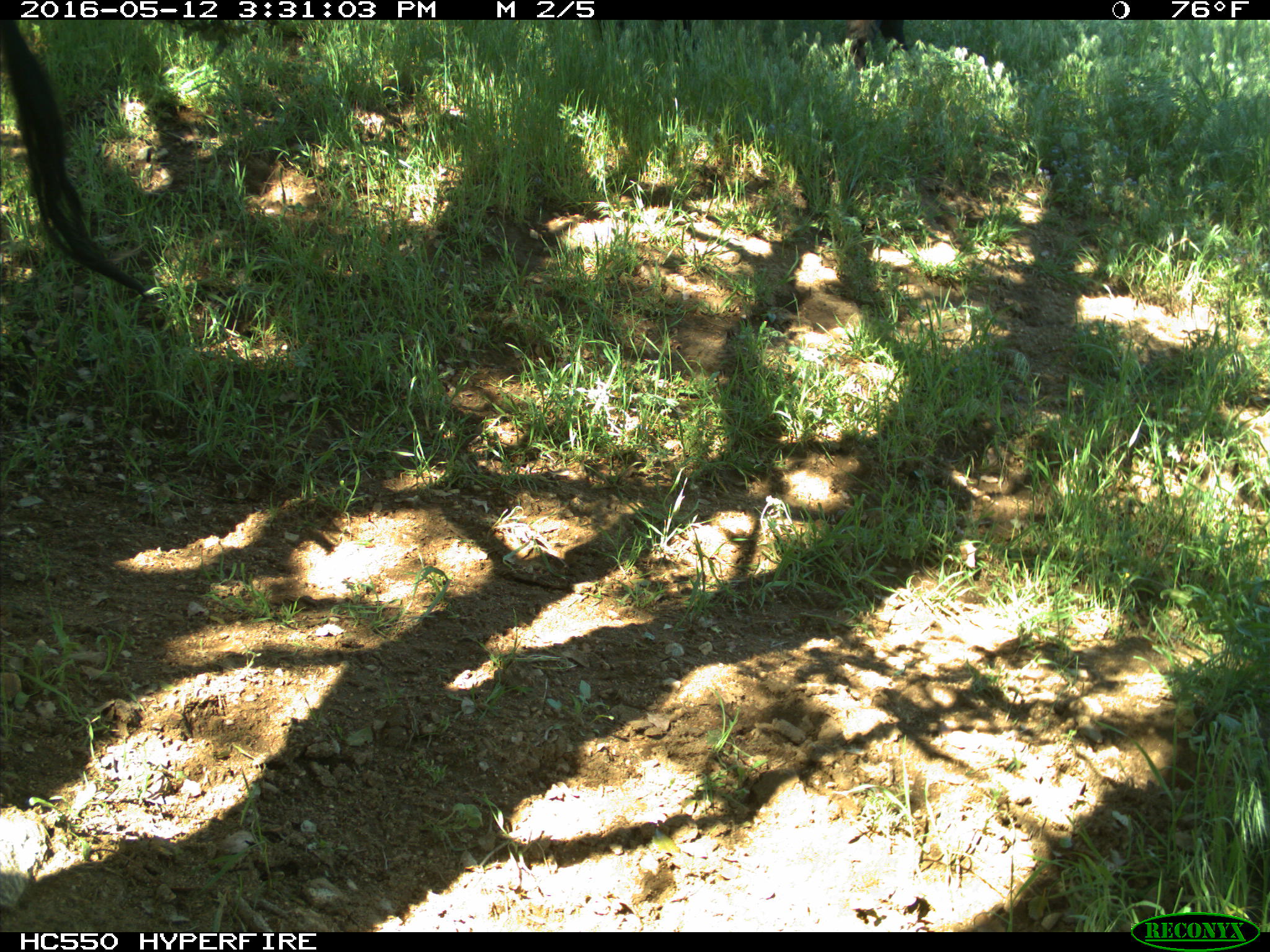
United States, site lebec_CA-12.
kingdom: Animalia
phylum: Chordata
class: Mammalia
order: Artiodactyla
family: Bovidae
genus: Bos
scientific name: Bos taurus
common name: domestic cow